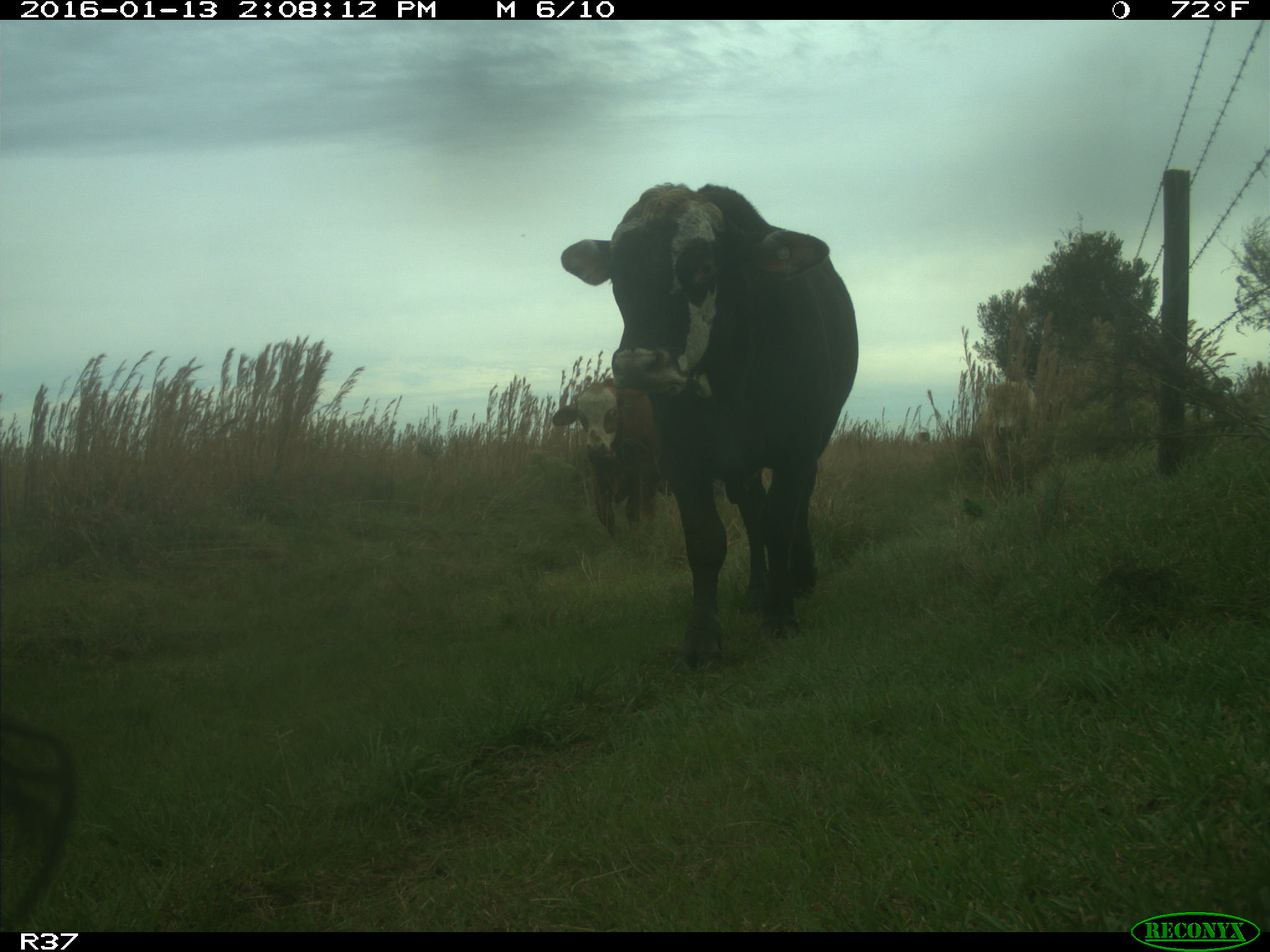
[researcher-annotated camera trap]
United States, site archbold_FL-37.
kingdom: Animalia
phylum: Chordata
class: Mammalia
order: Artiodactyla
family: Bovidae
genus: Bos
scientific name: Bos taurus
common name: domestic cow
Bos taurus (domestic cow).